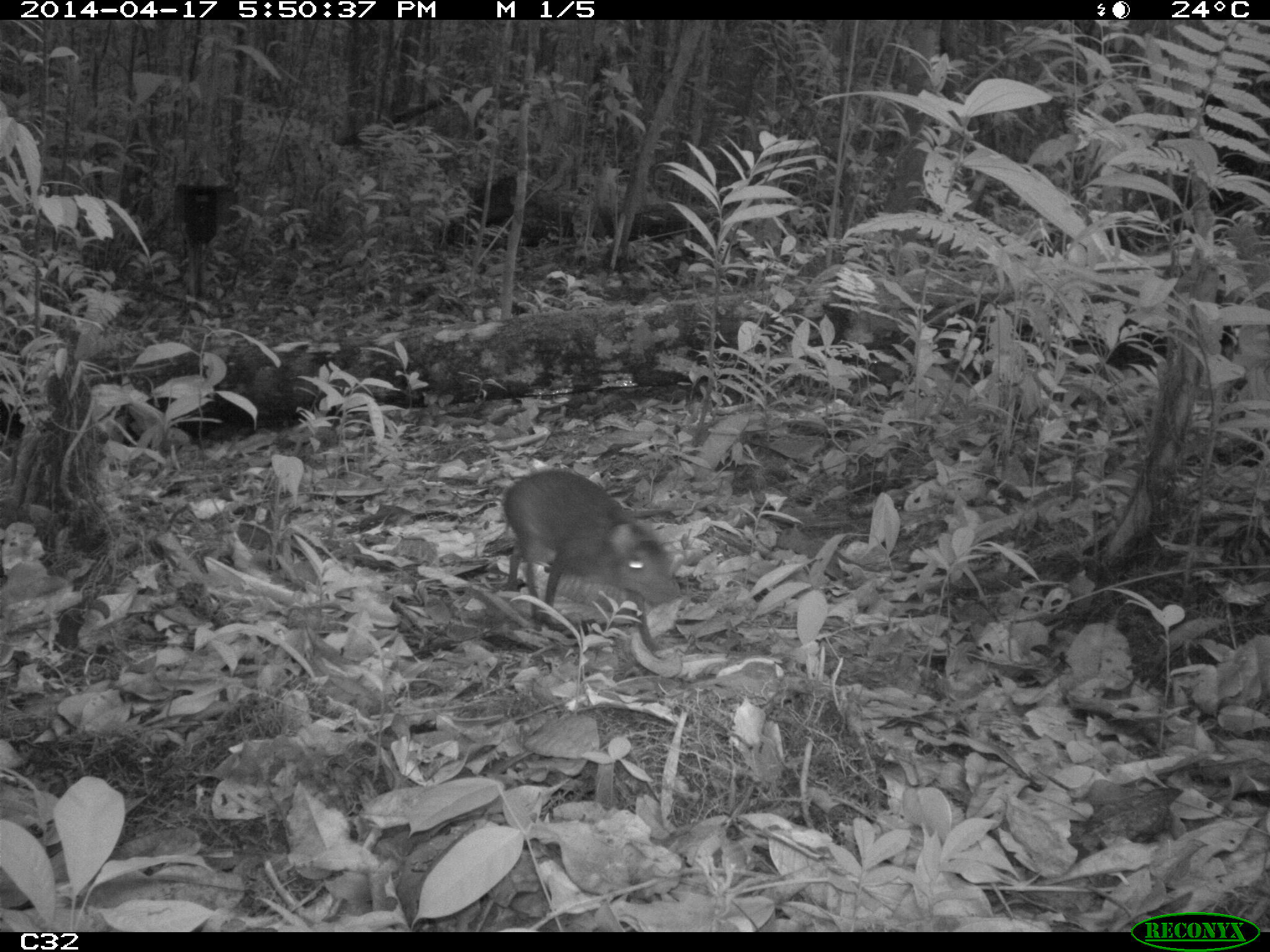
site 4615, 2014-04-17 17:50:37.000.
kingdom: Animalia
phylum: Chordata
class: Mammalia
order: Rodentia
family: Dasyproctidae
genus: Myoprocta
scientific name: Myoprocta pratti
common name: green acouchi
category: myoprocta pratii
Myoprocta pratii (green acouchi) (Myoprocta pratti), count 1, age adult.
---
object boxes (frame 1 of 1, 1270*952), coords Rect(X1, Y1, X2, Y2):
myoprocta pratii: Rect(502, 468, 678, 659)